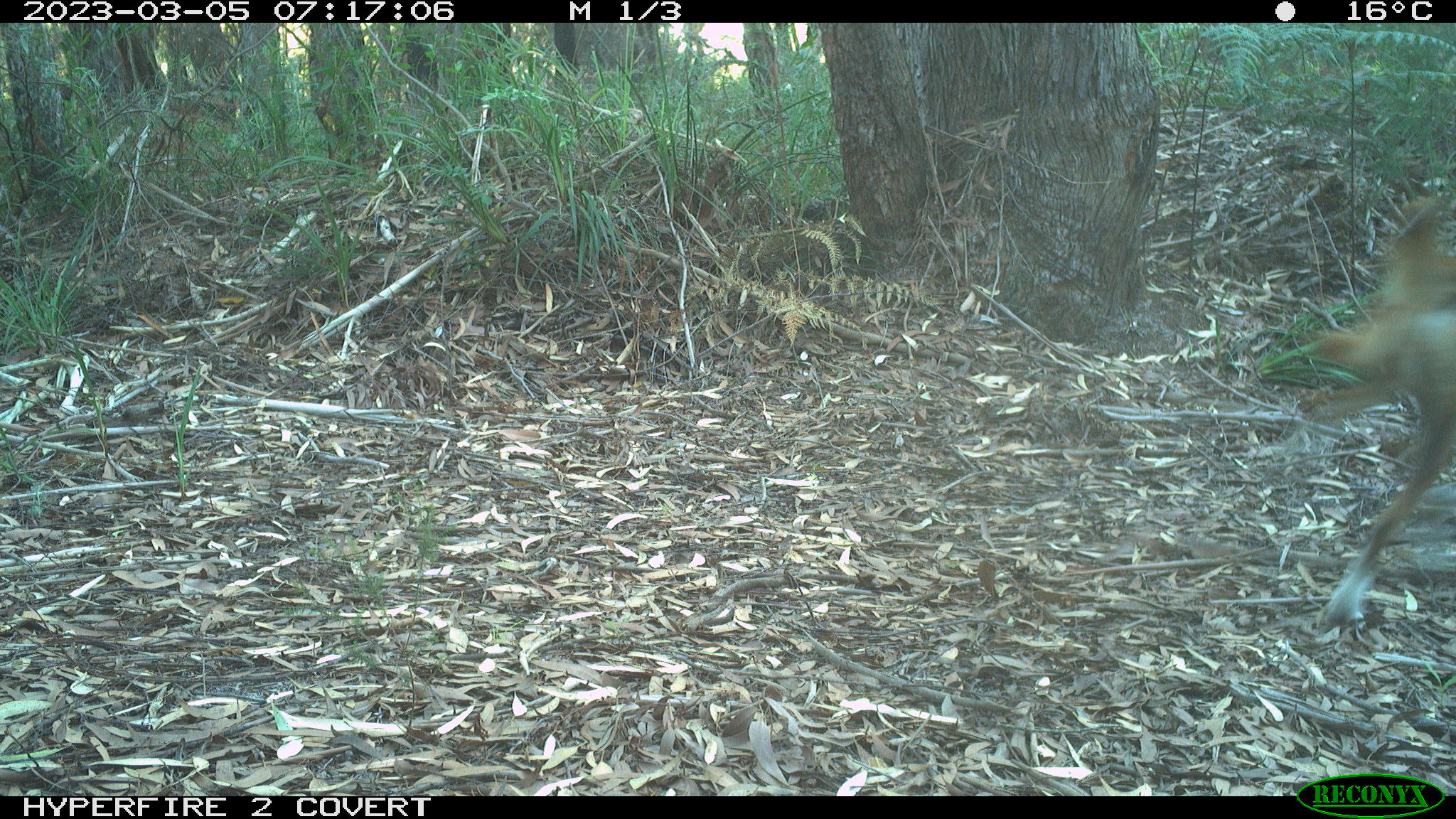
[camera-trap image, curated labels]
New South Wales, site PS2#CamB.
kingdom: Animalia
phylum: Chordata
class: Mammalia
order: Carnivora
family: Canidae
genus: Canis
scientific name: Canis familiaris dingo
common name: dingo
Dingo (Canis familiaris dingo).